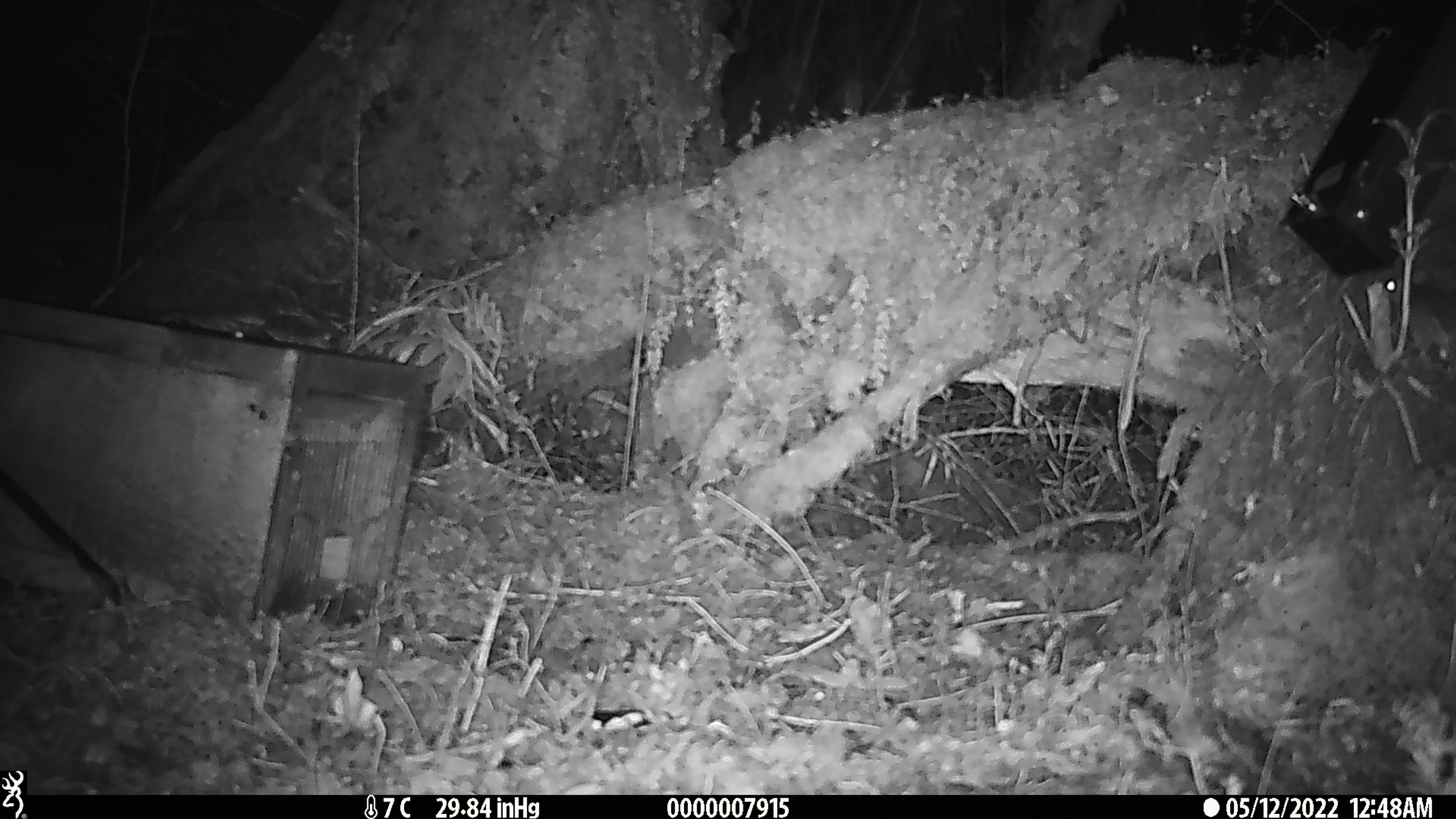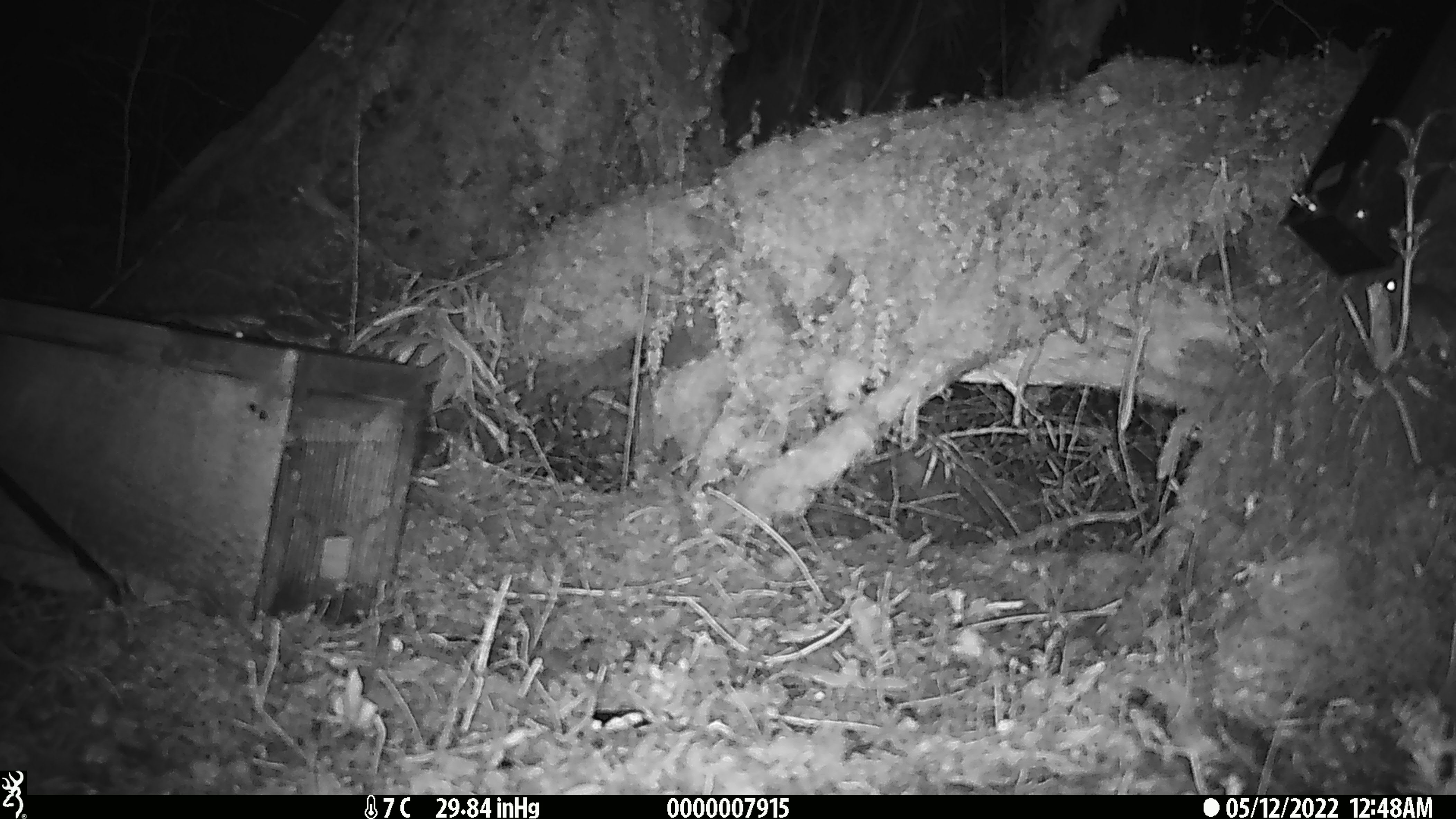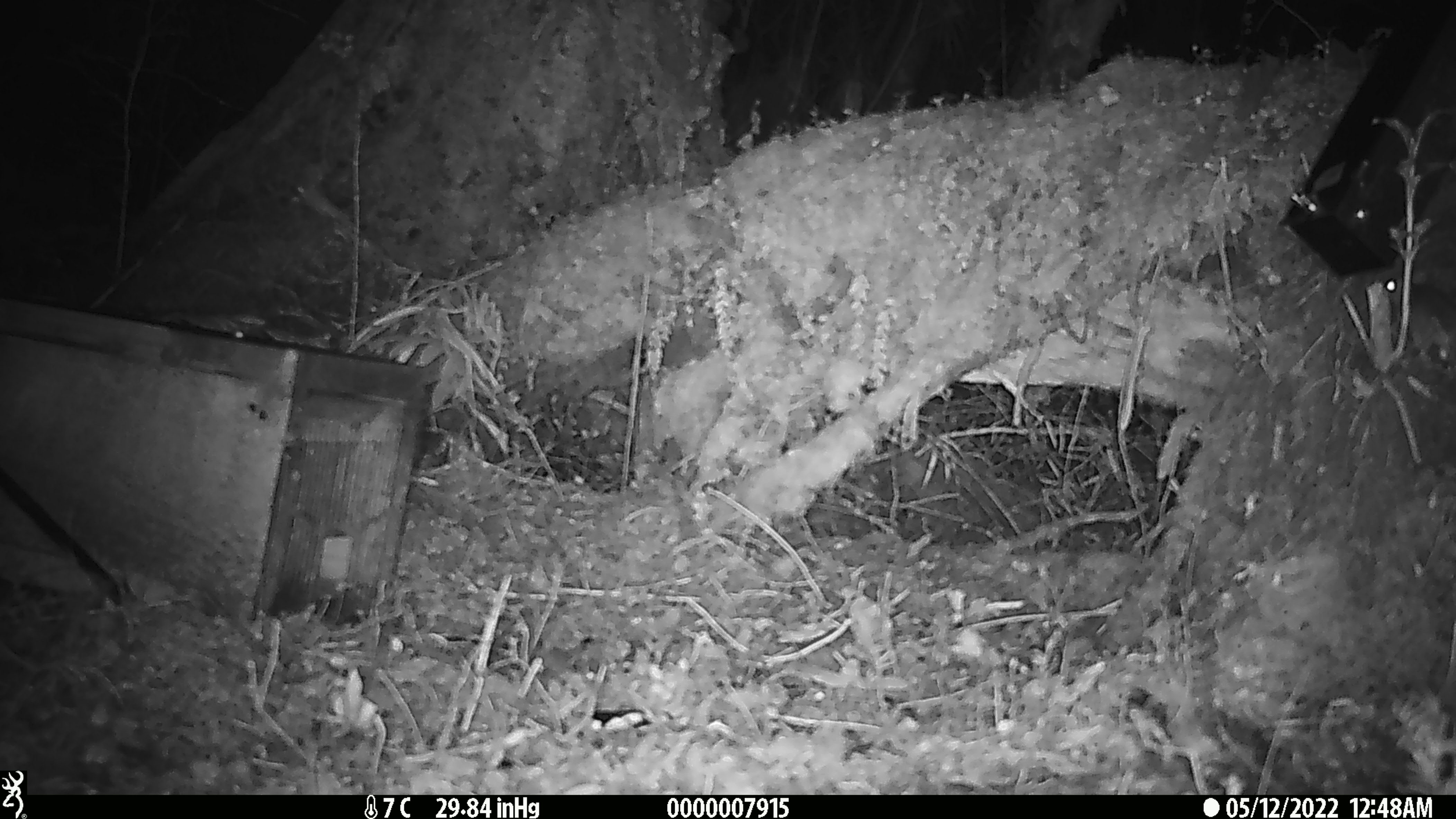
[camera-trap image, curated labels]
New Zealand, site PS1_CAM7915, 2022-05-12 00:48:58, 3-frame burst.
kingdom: Animalia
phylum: Chordata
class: Mammalia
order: Rodentia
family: Muridae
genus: Mus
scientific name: Mus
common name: mouse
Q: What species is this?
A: Mouse (Mus).